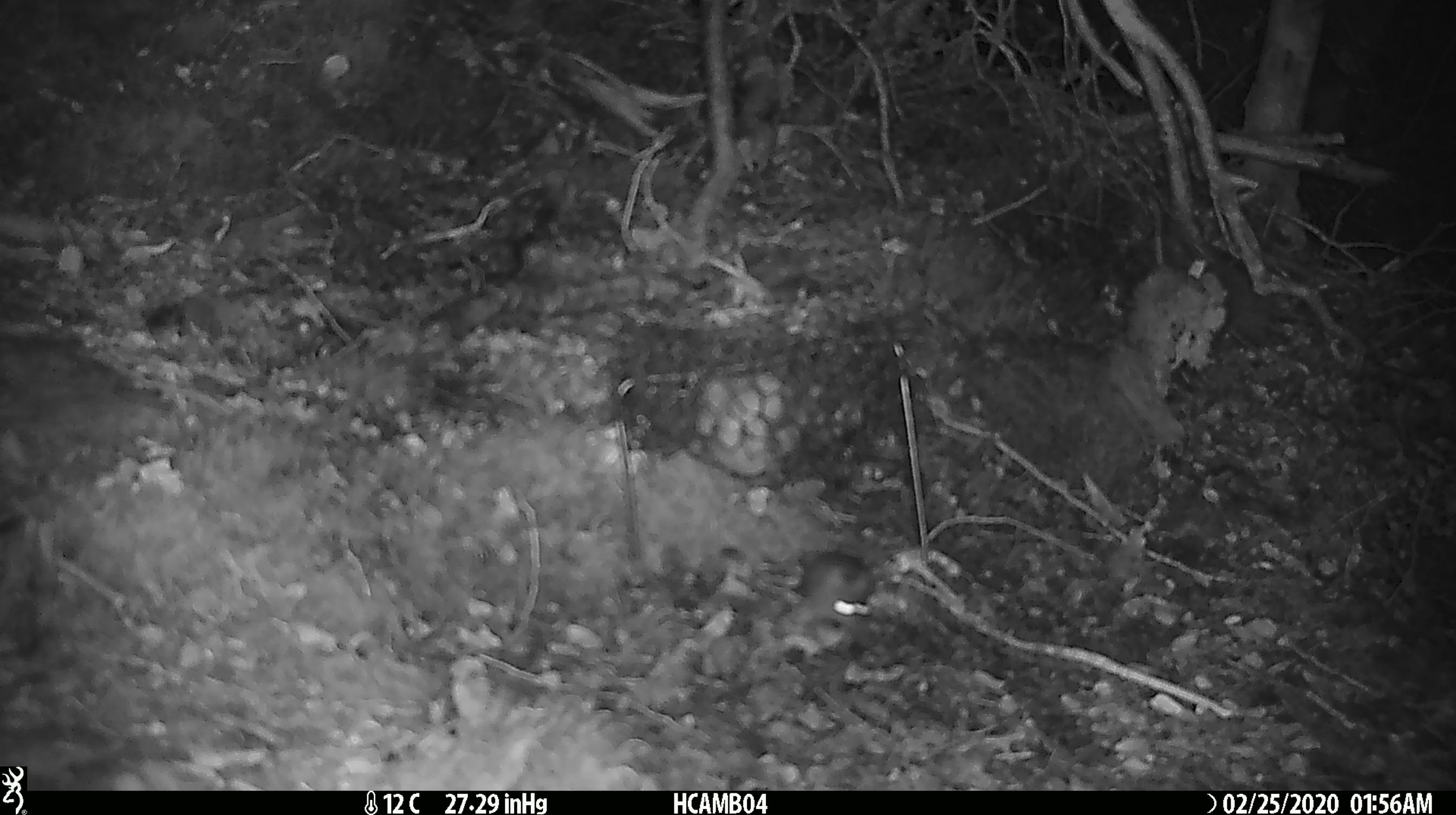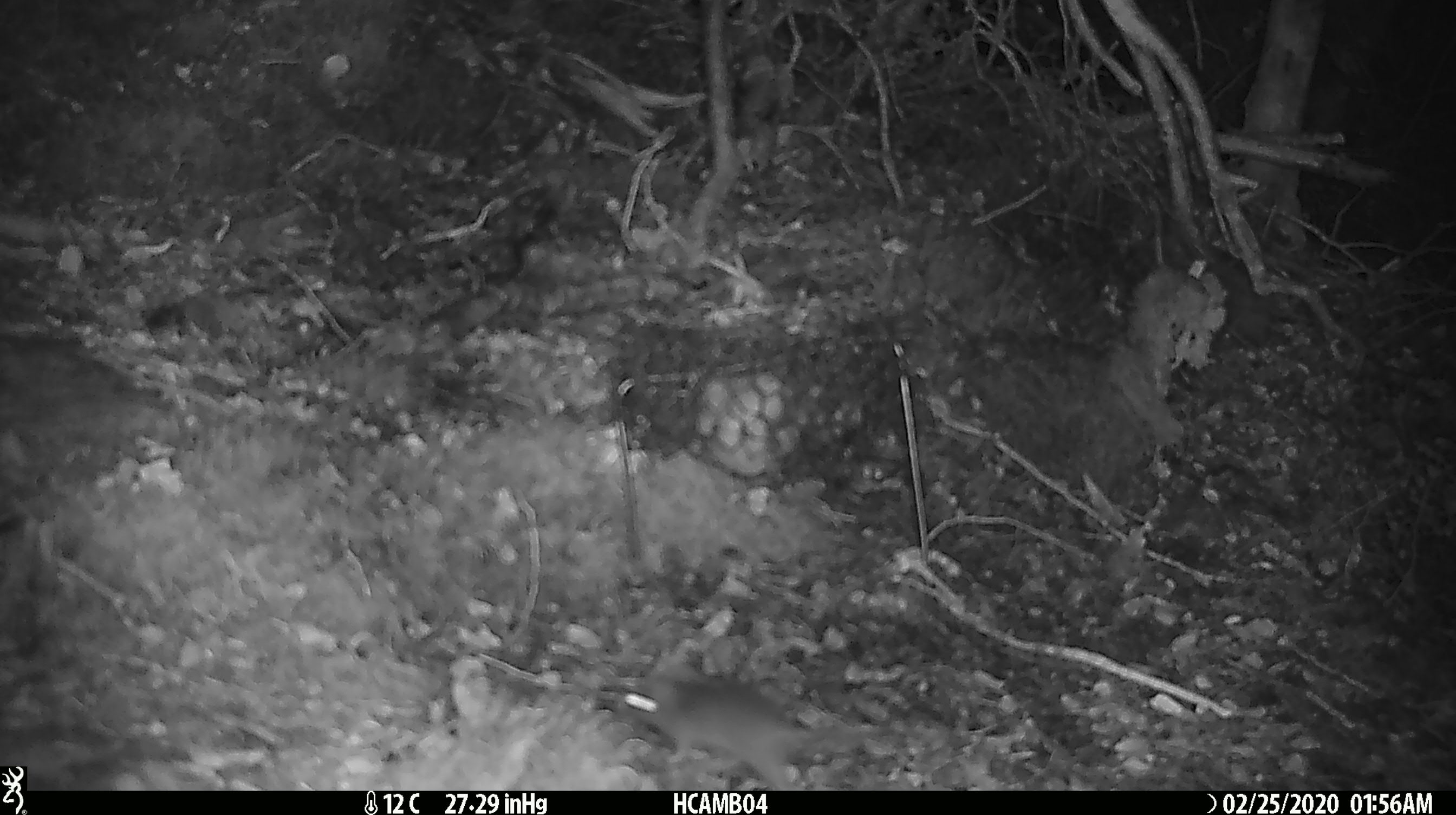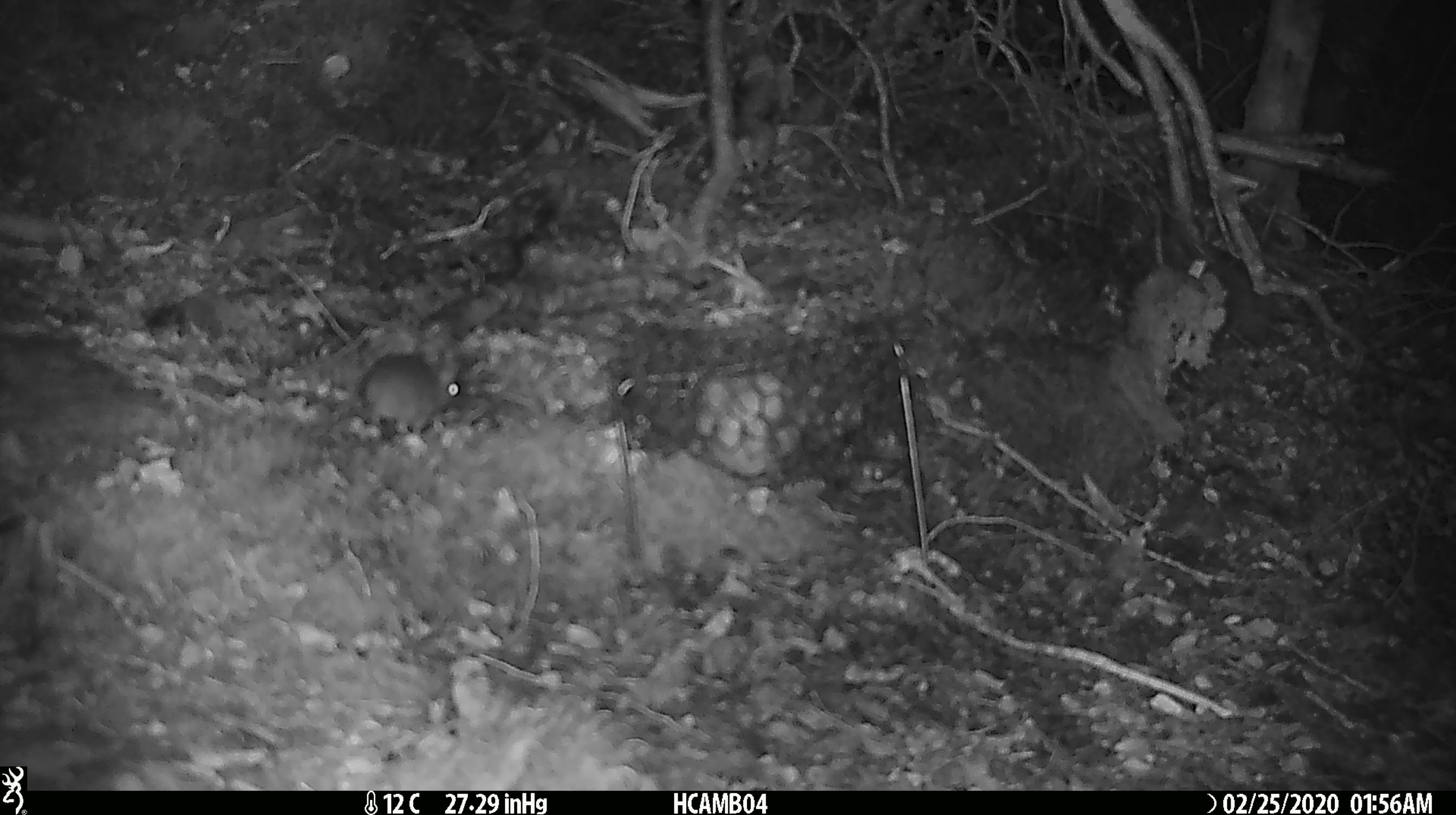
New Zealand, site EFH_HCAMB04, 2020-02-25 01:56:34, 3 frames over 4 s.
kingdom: Animalia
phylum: Chordata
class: Mammalia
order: Rodentia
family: Muridae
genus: Mus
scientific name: Mus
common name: mouse